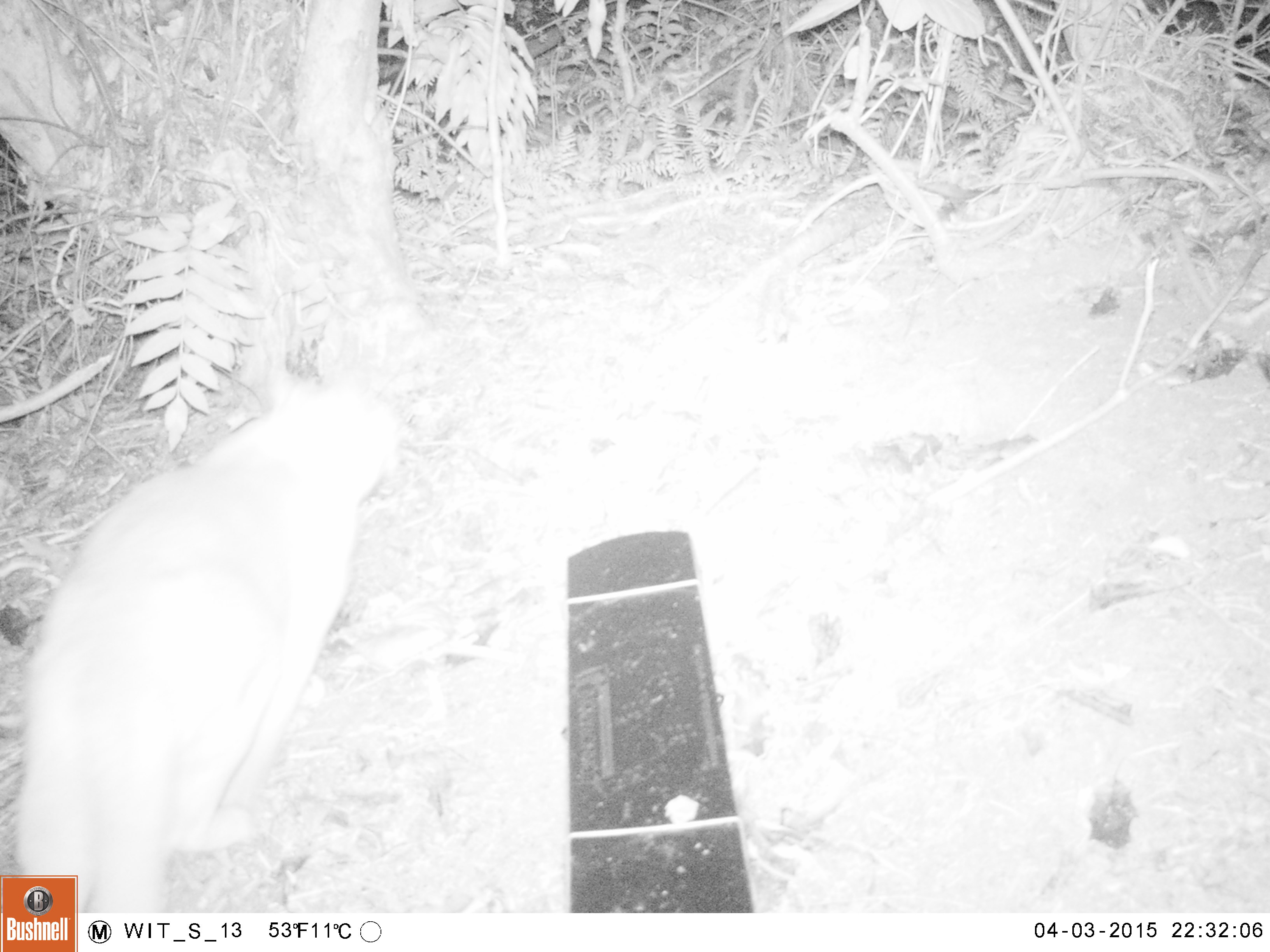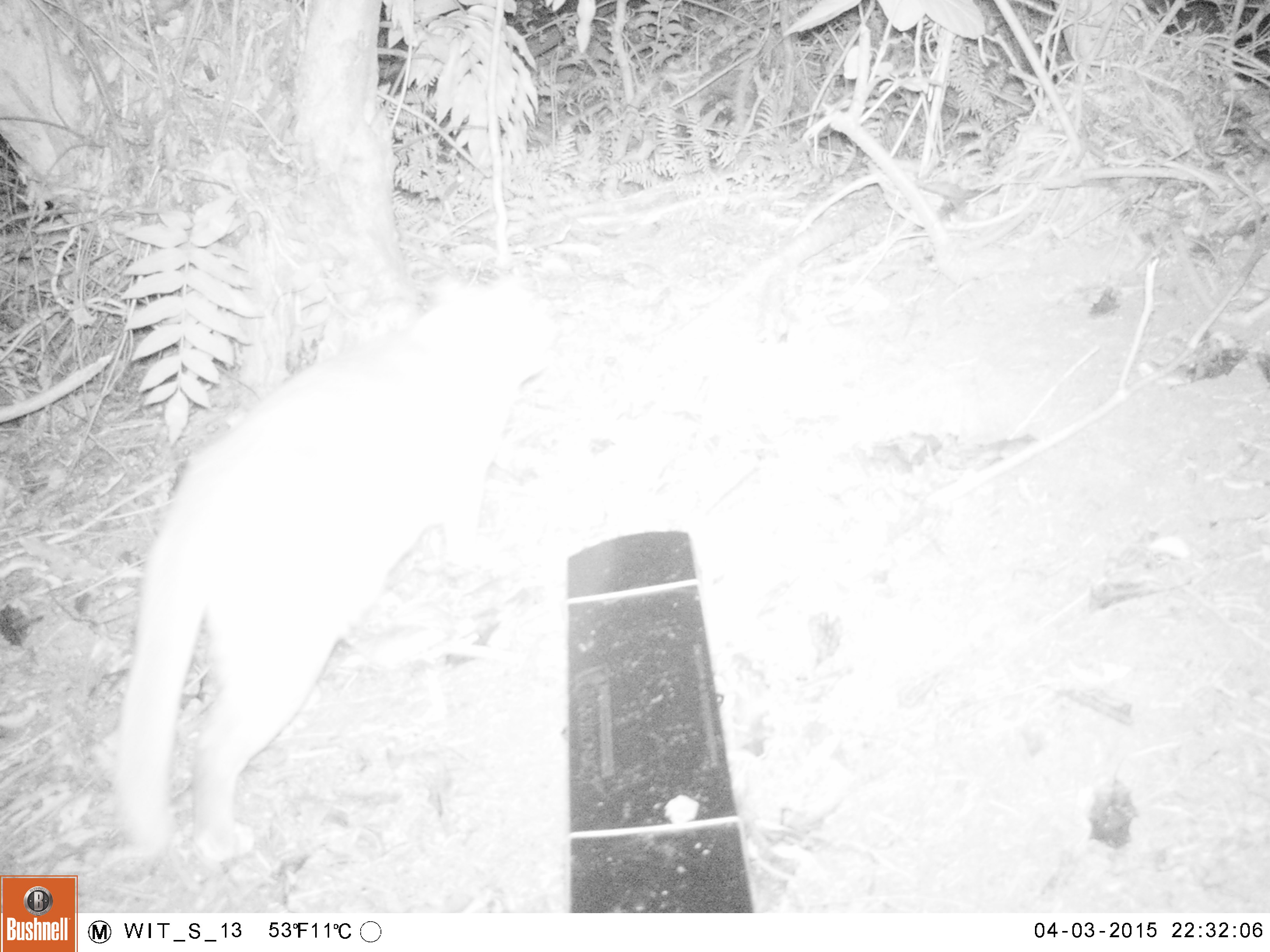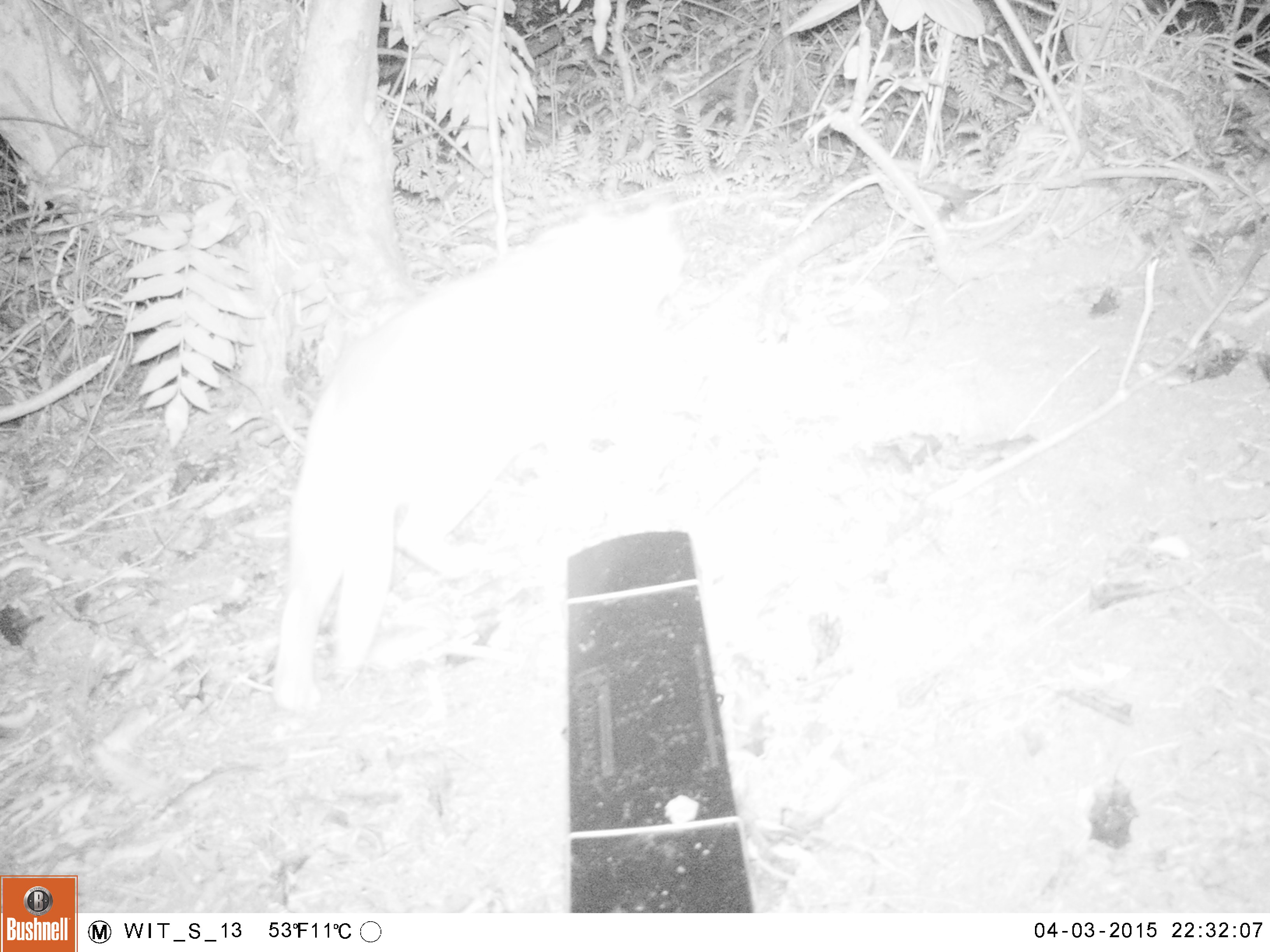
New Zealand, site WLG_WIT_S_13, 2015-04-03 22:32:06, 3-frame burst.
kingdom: Animalia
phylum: Chordata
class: Mammalia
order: Carnivora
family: Felidae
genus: Felis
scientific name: Felis catus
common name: domestic cat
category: cat